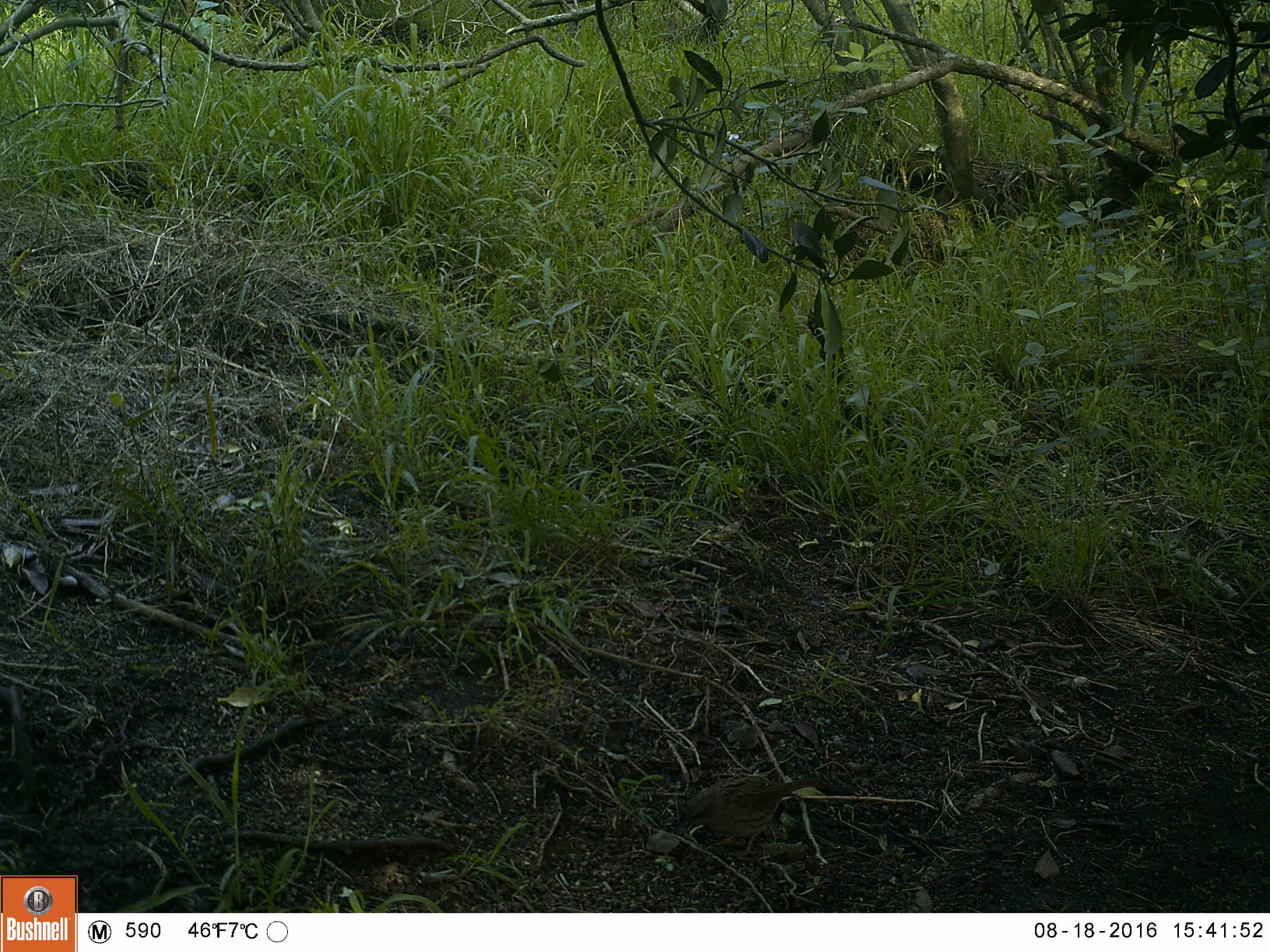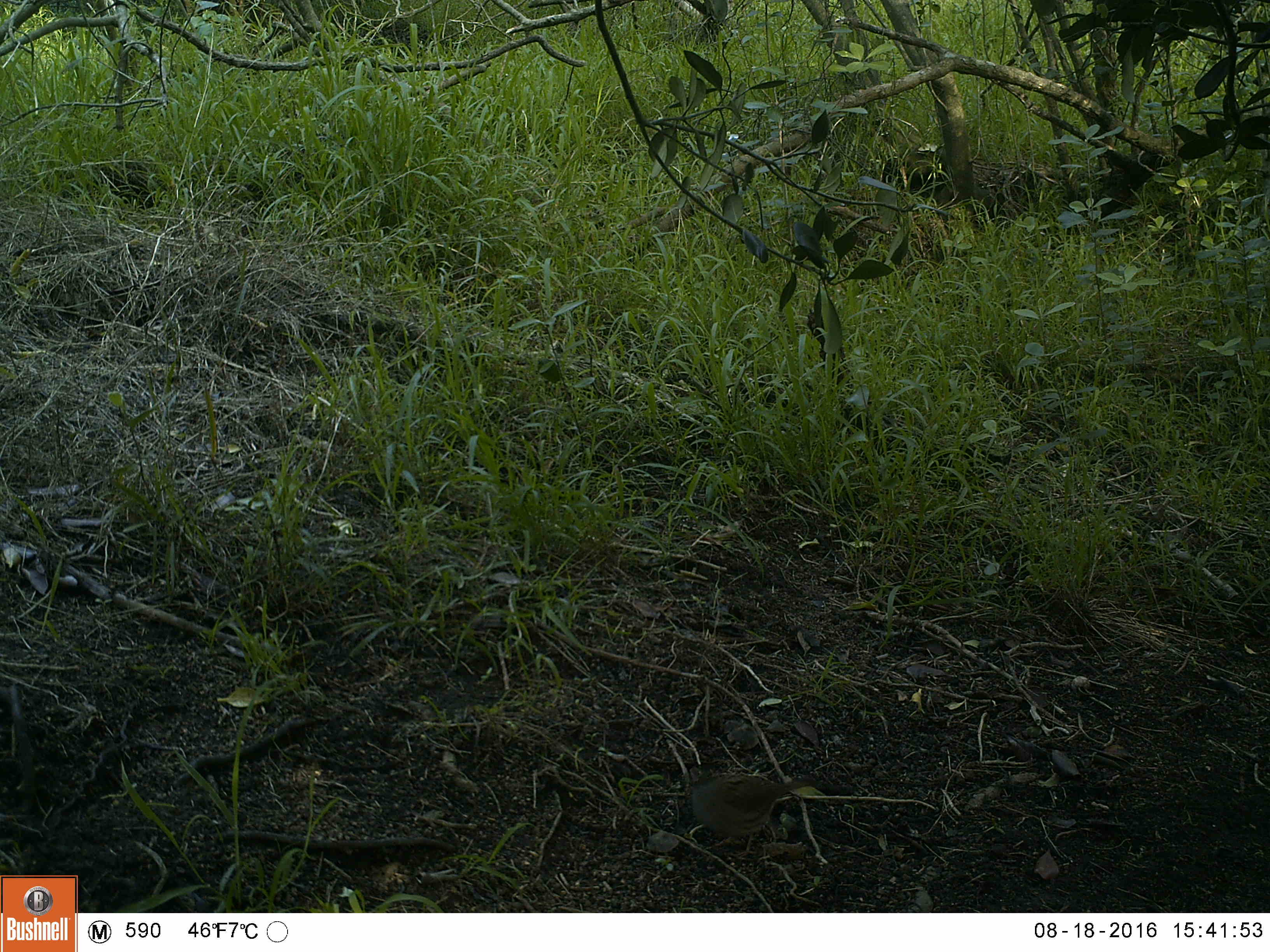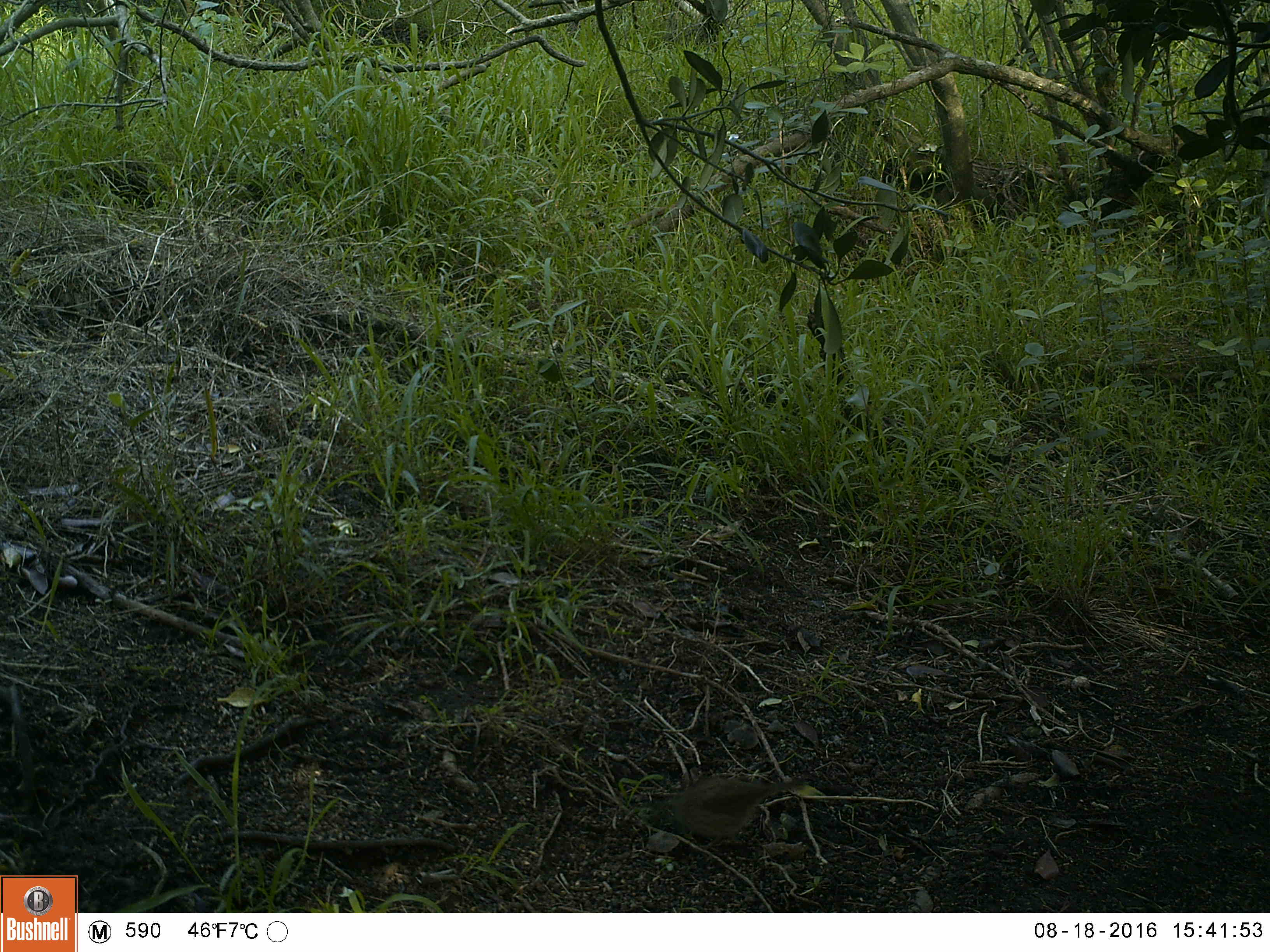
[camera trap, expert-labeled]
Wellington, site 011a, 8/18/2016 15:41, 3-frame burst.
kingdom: Animalia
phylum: Chordata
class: Aves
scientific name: Aves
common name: bird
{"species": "bird (Aves)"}